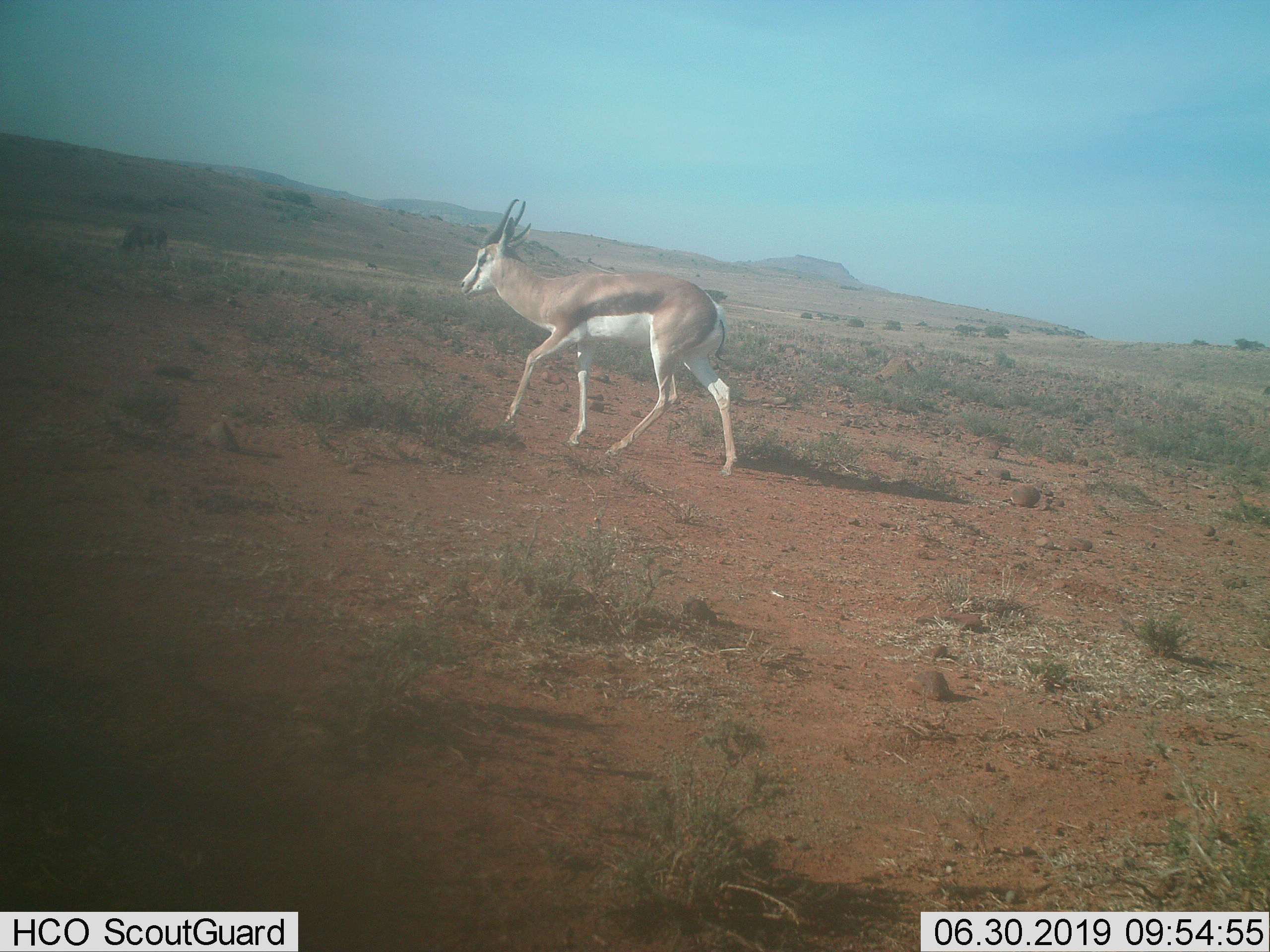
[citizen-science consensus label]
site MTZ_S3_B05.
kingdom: Animalia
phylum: Chordata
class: Mammalia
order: Artiodactyla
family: Bovidae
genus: Antidorcas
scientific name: Antidorcas marsupialis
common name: springbok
Springbok (Antidorcas marsupialis), count 1. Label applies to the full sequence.